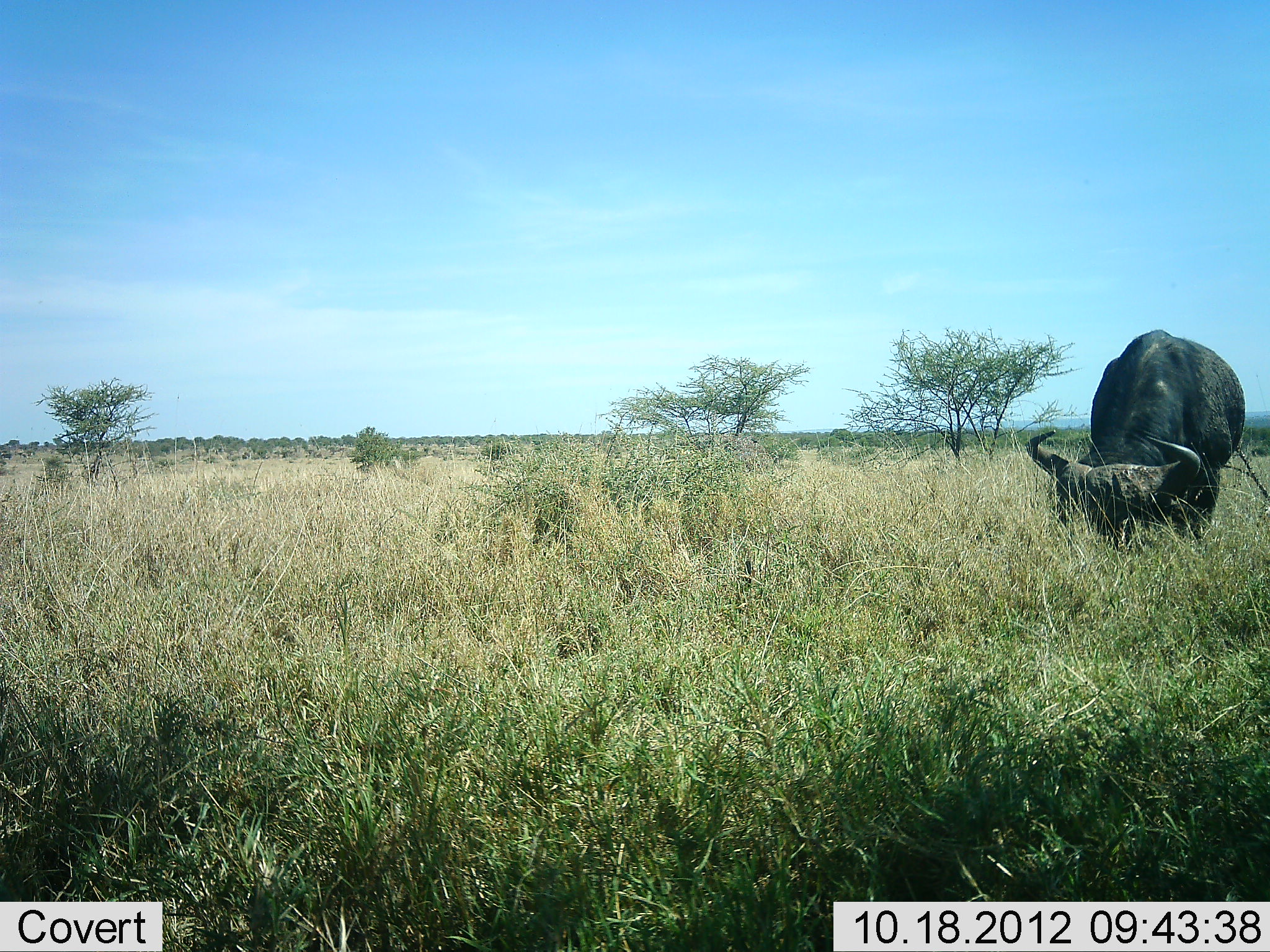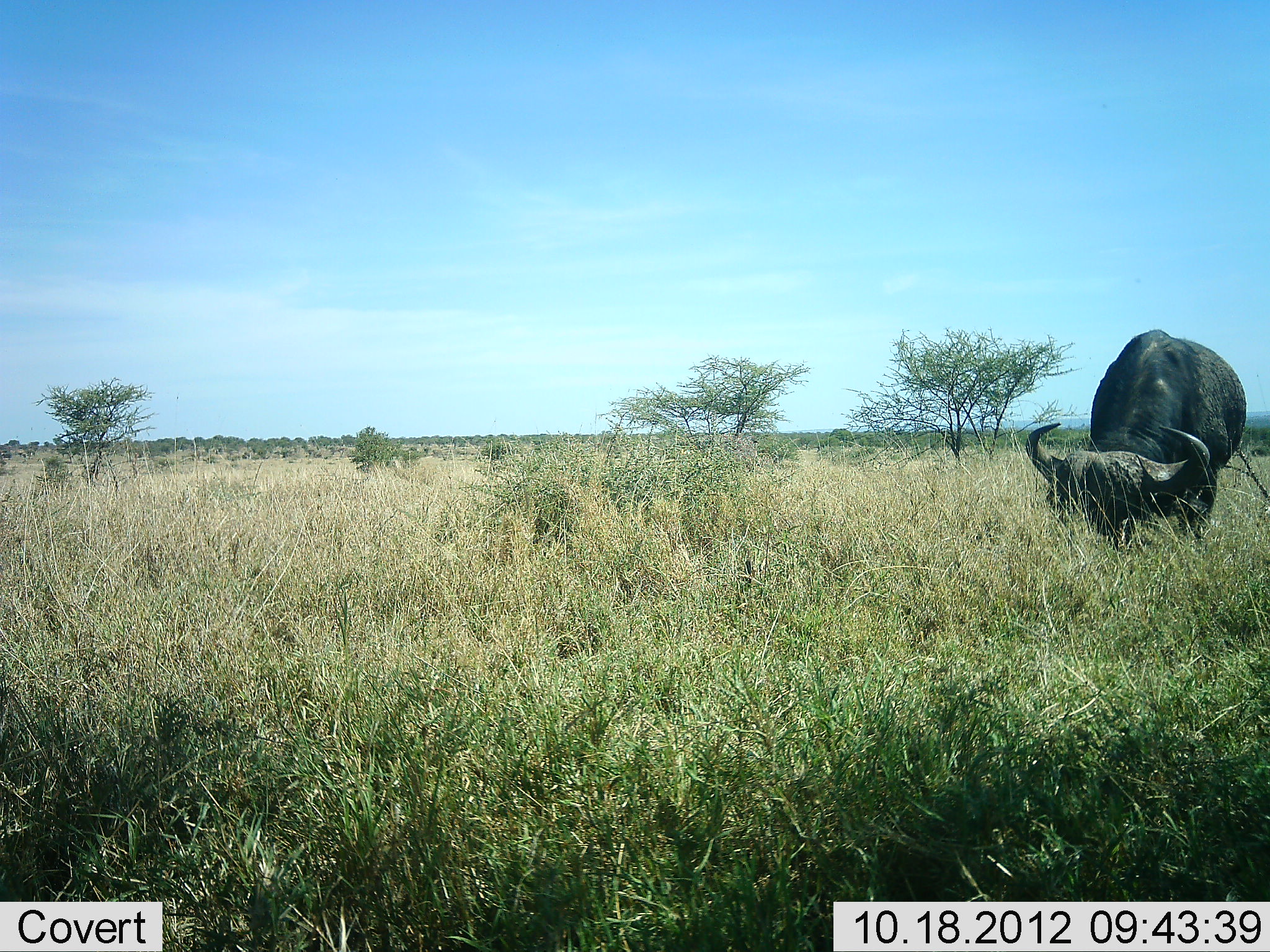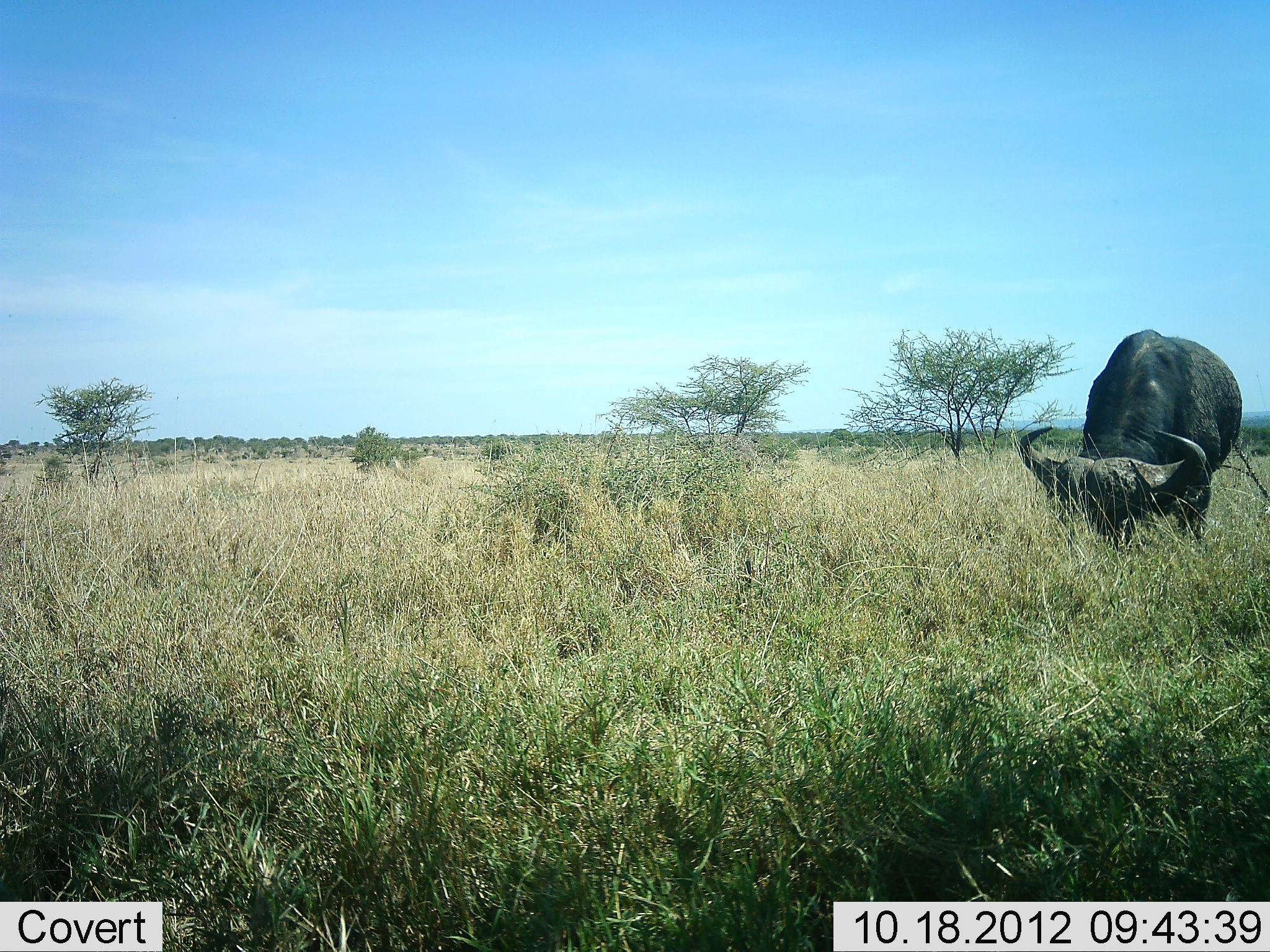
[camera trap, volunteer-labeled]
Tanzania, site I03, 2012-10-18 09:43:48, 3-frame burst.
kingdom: Animalia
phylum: Chordata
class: Mammalia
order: Artiodactyla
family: Bovidae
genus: Syncerus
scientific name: Syncerus caffer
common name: cape buffalo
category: buffalo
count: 1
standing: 0%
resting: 0%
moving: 10%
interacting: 0%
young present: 0%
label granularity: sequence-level